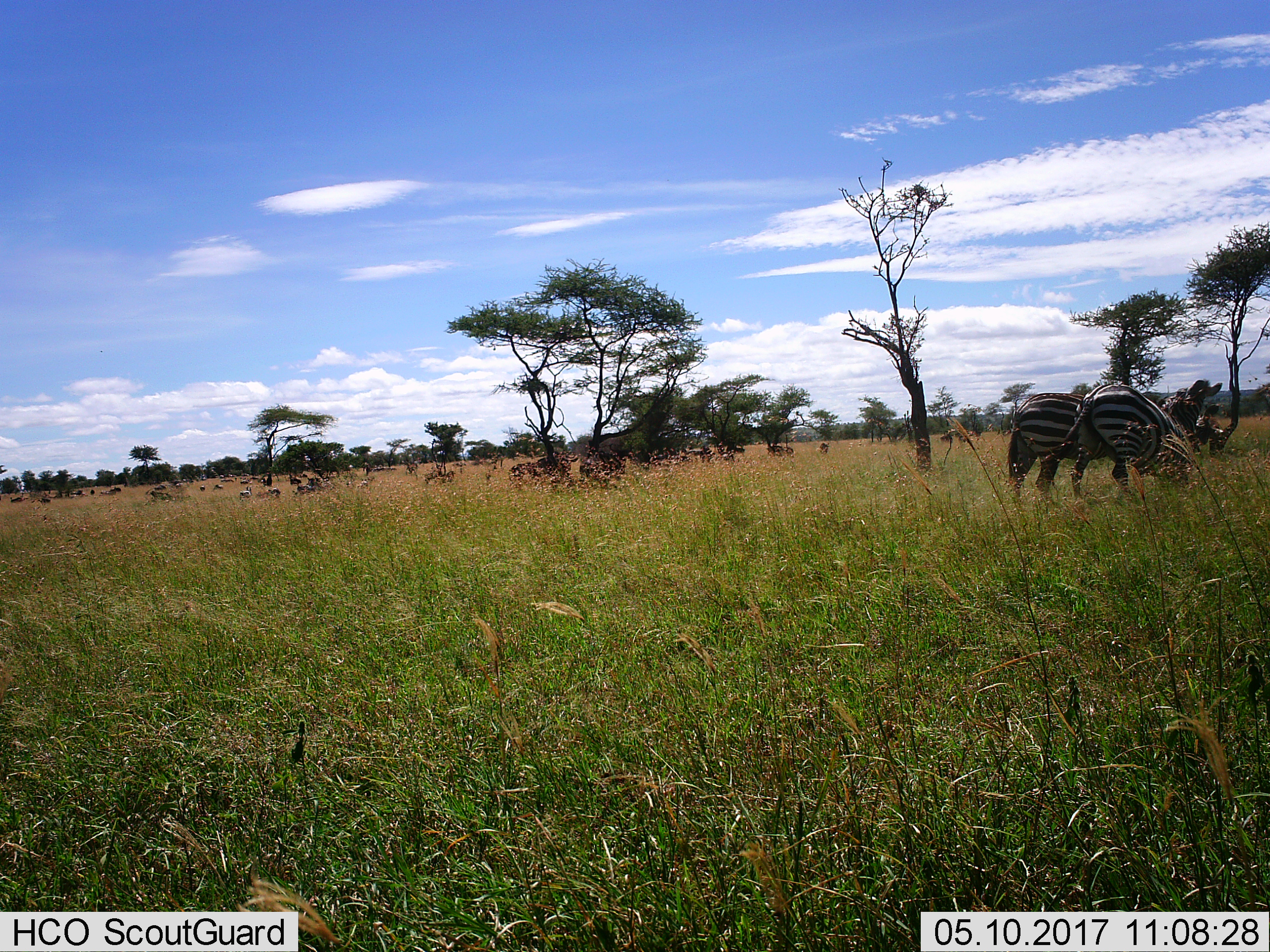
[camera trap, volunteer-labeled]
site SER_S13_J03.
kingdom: Animalia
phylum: Chordata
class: Mammalia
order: Perissodactyla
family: Equidae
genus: Equus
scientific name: Equus quagga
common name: plains zebra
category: zebraplains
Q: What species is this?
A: Zebraplains (plains zebra) (Equus quagga).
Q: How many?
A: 2.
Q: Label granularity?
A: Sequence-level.